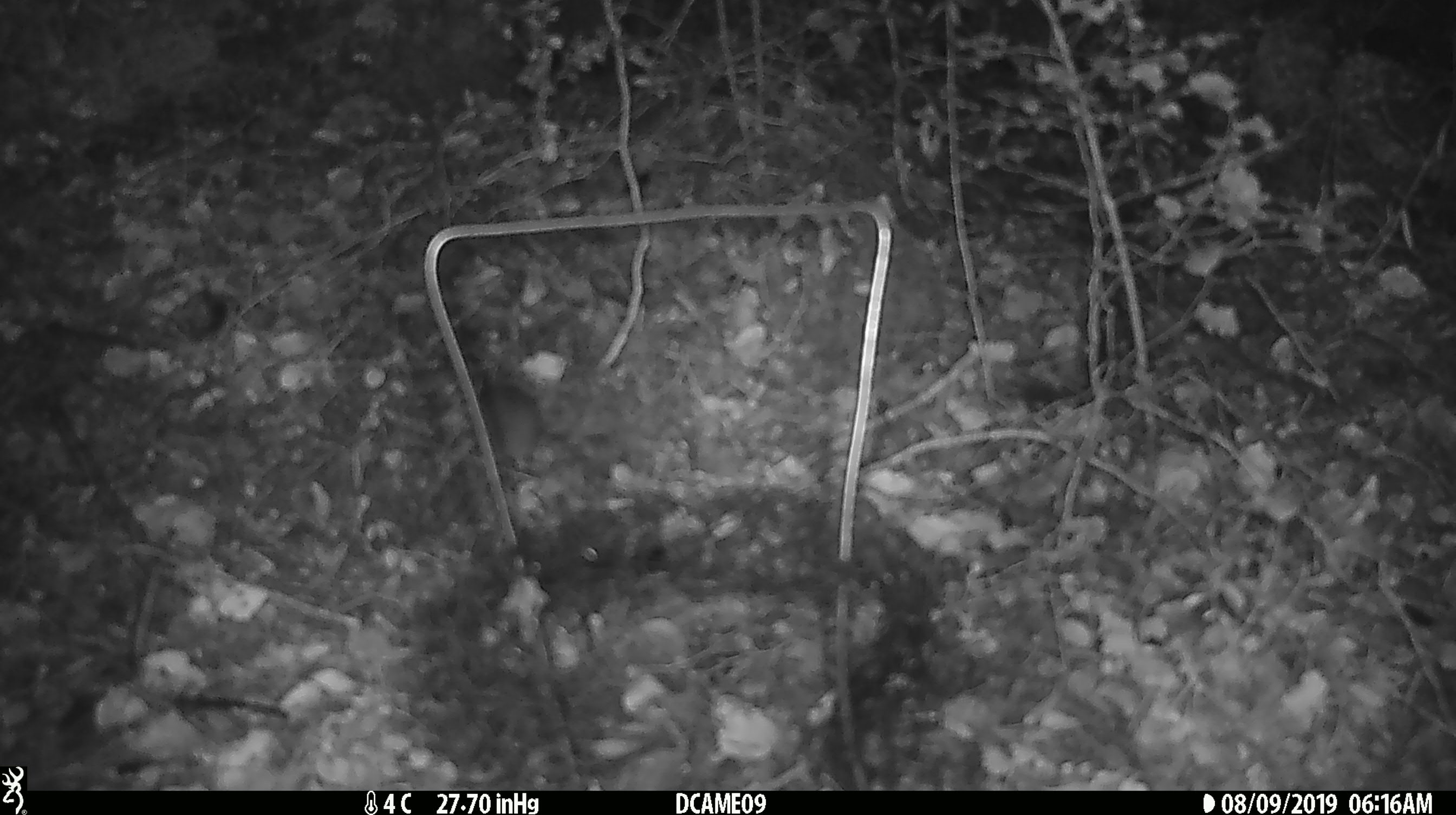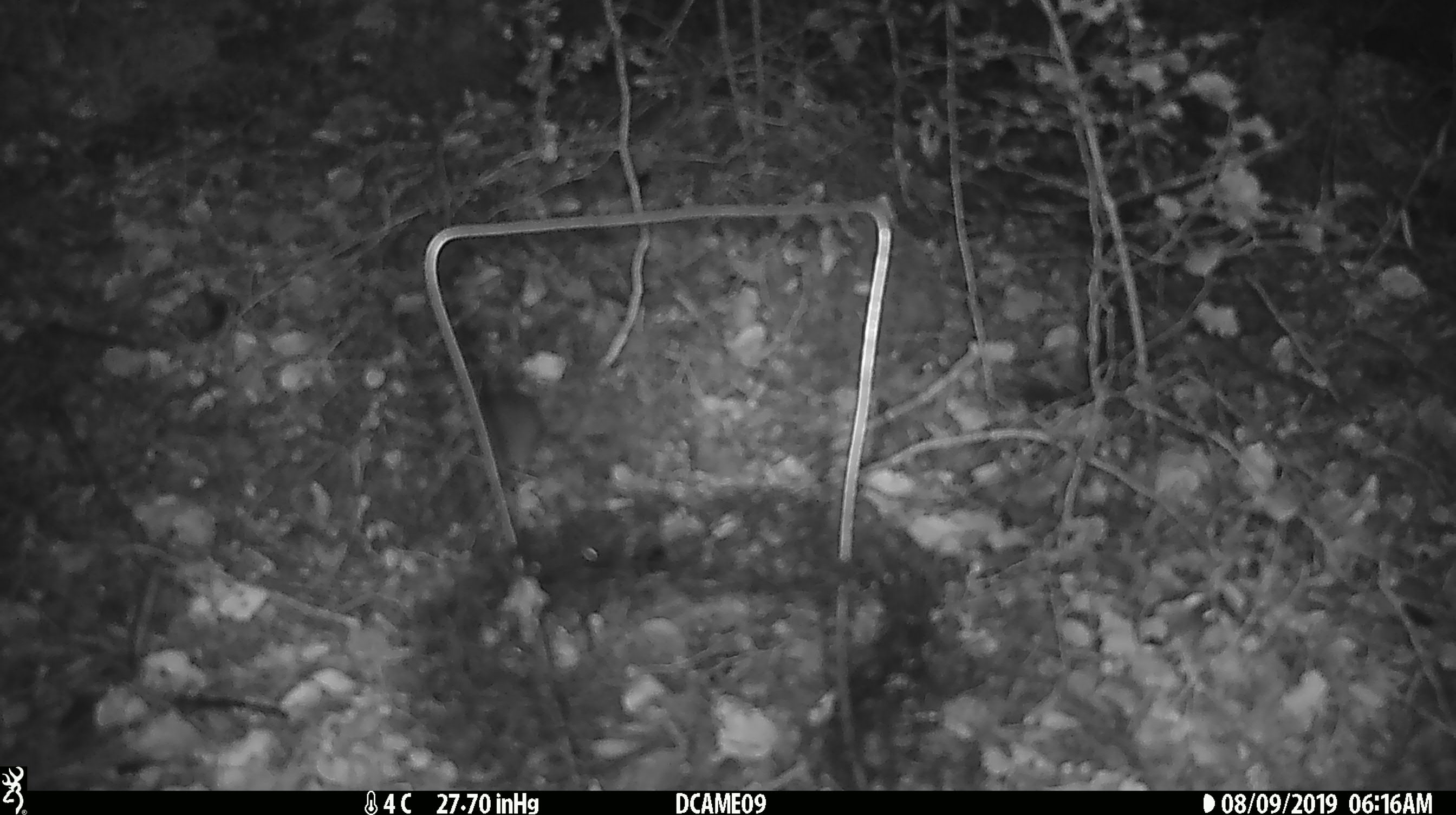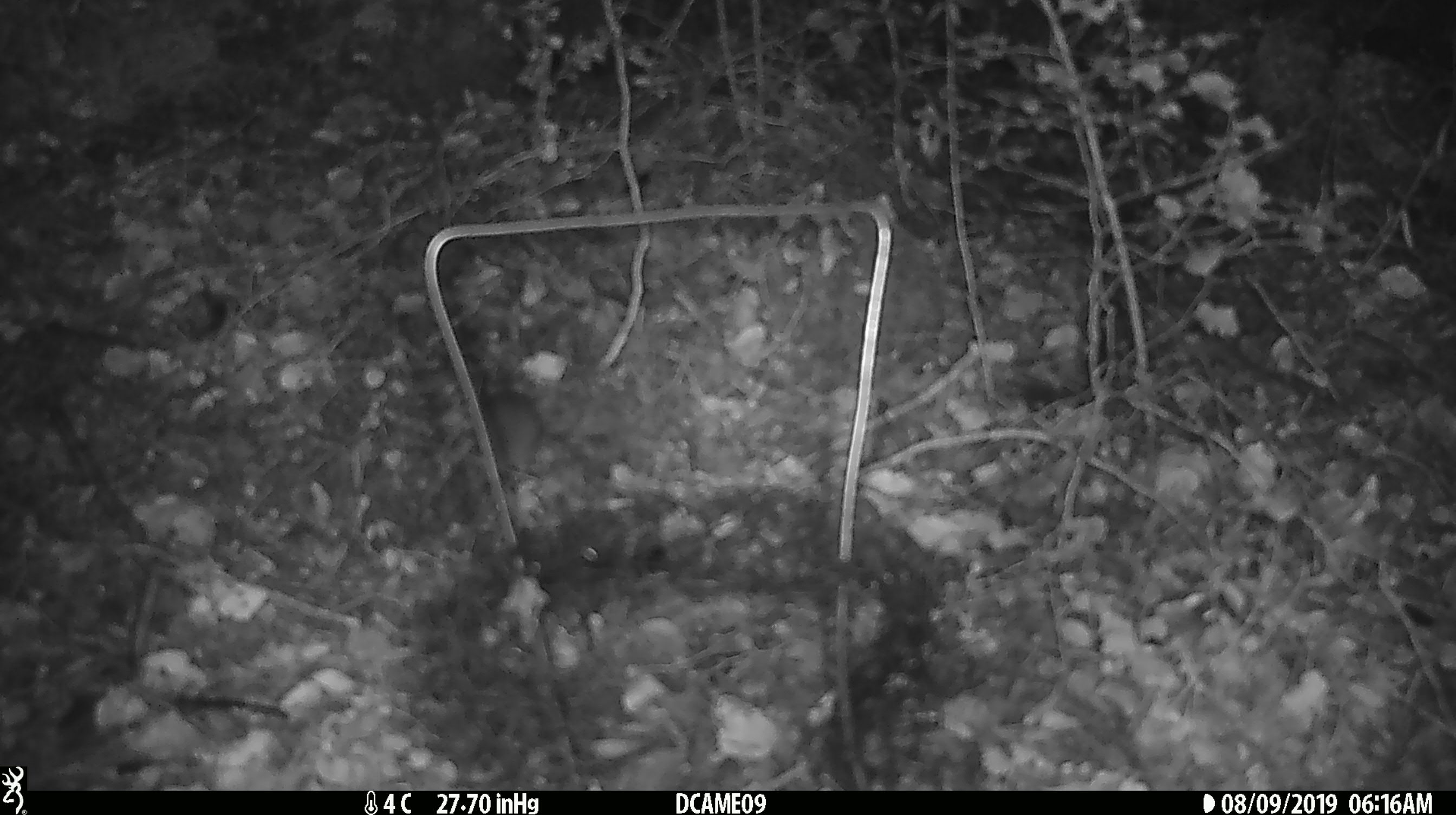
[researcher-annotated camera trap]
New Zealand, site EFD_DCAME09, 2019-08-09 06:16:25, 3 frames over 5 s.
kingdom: Animalia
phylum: Chordata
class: Mammalia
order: Rodentia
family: Muridae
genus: Mus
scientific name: Mus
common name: mouse